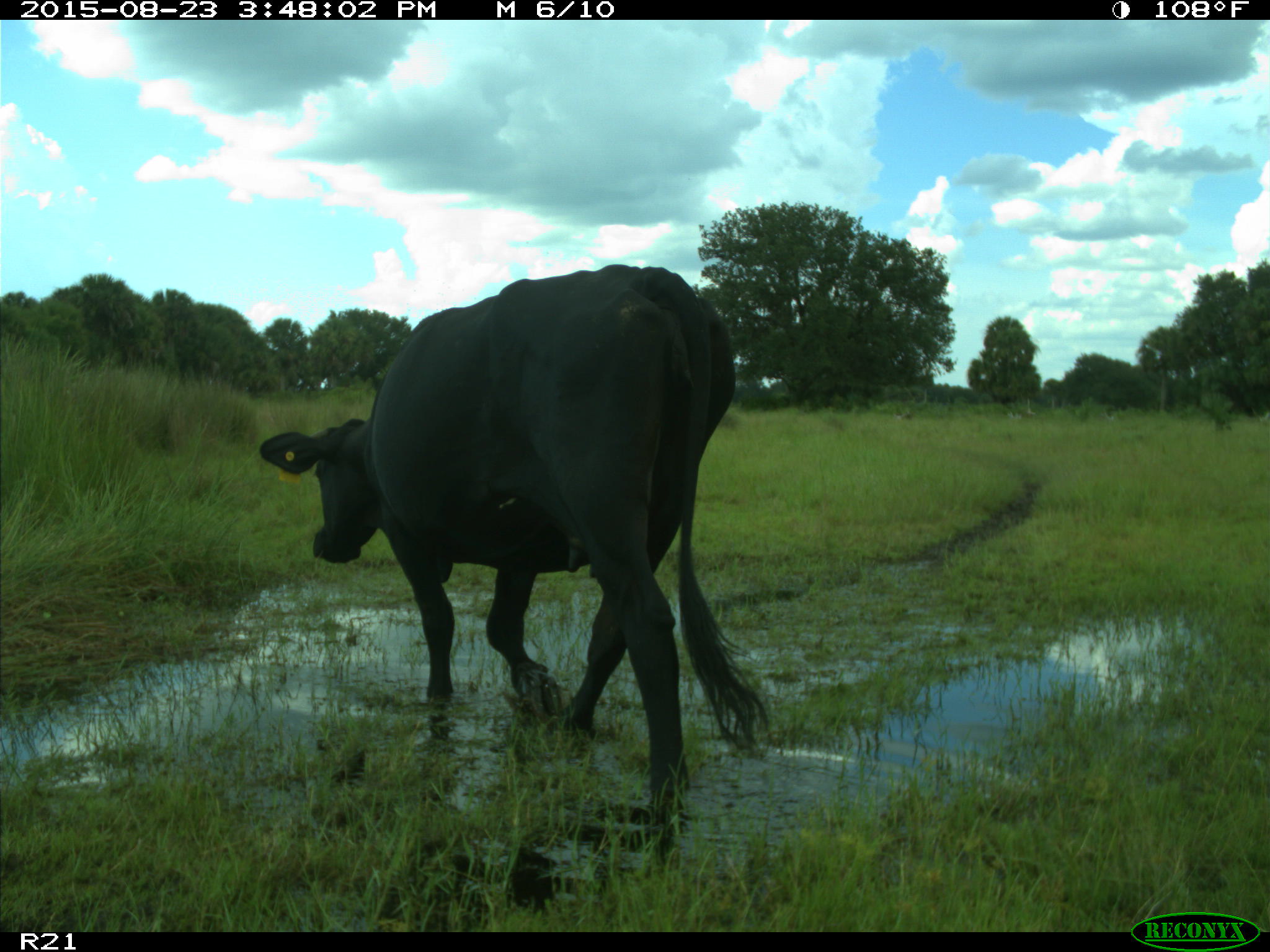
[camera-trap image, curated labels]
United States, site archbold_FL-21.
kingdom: Animalia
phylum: Chordata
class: Mammalia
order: Artiodactyla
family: Bovidae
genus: Bos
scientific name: Bos taurus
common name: domestic cow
Bos taurus (domestic cow).